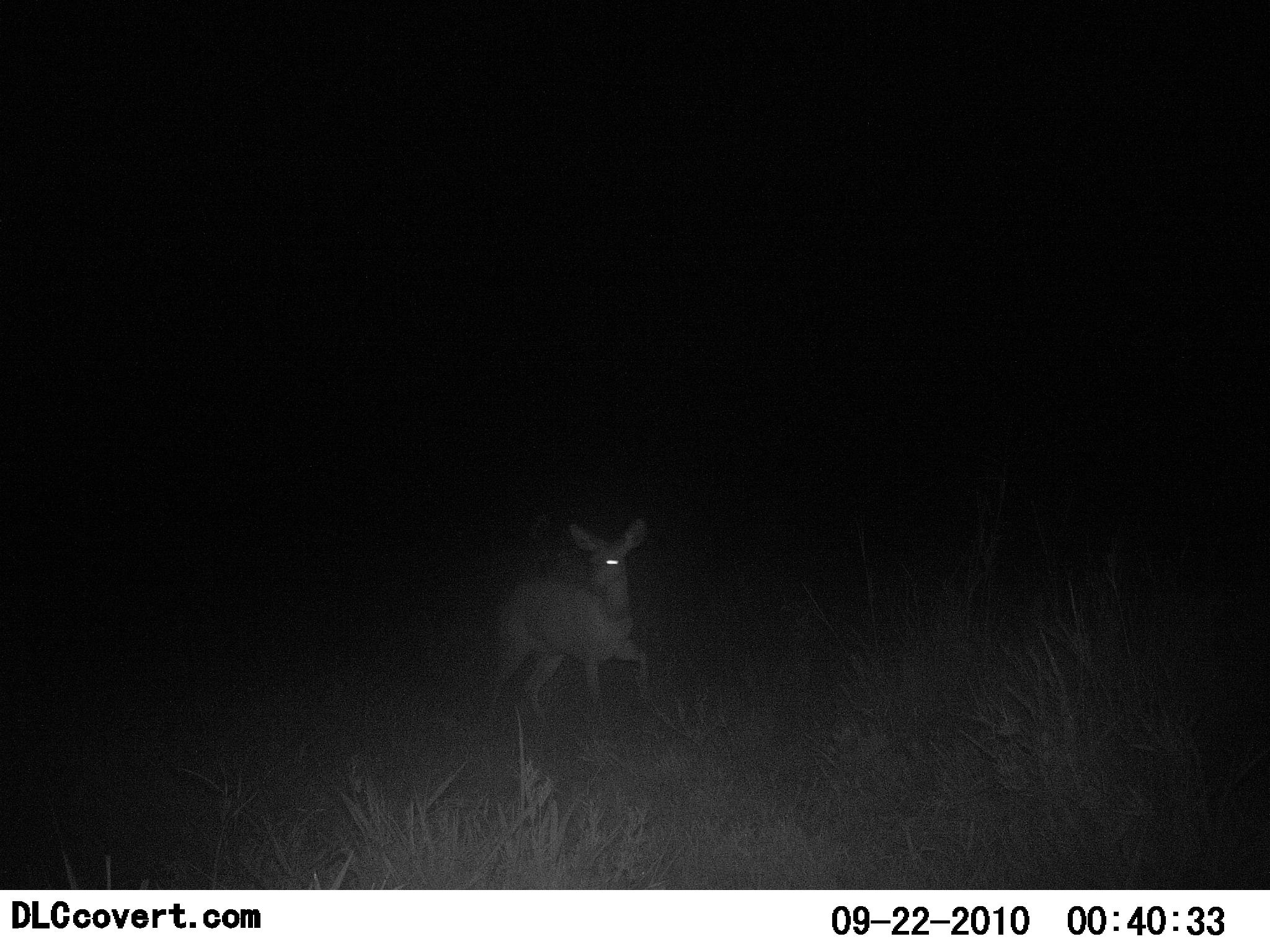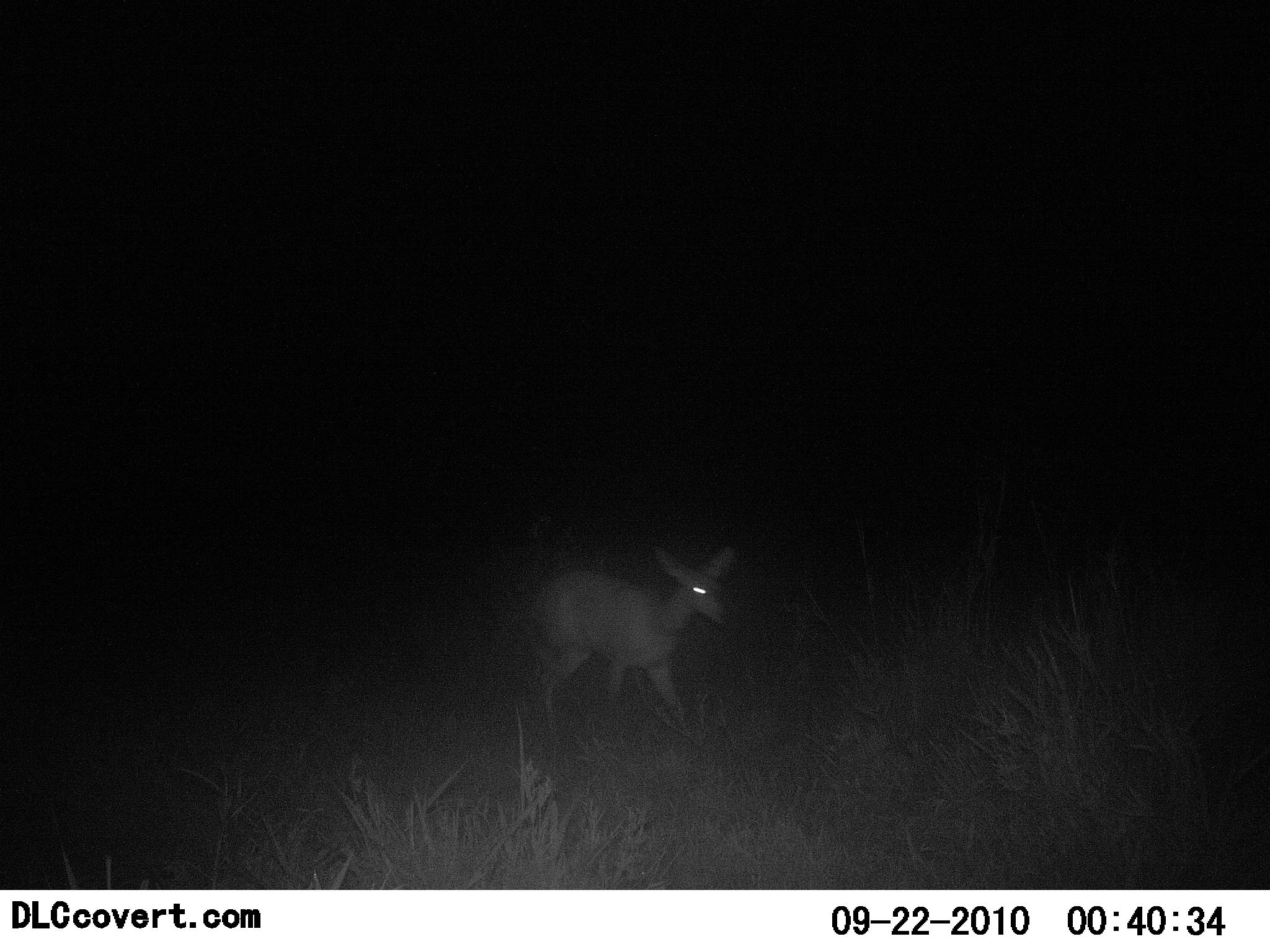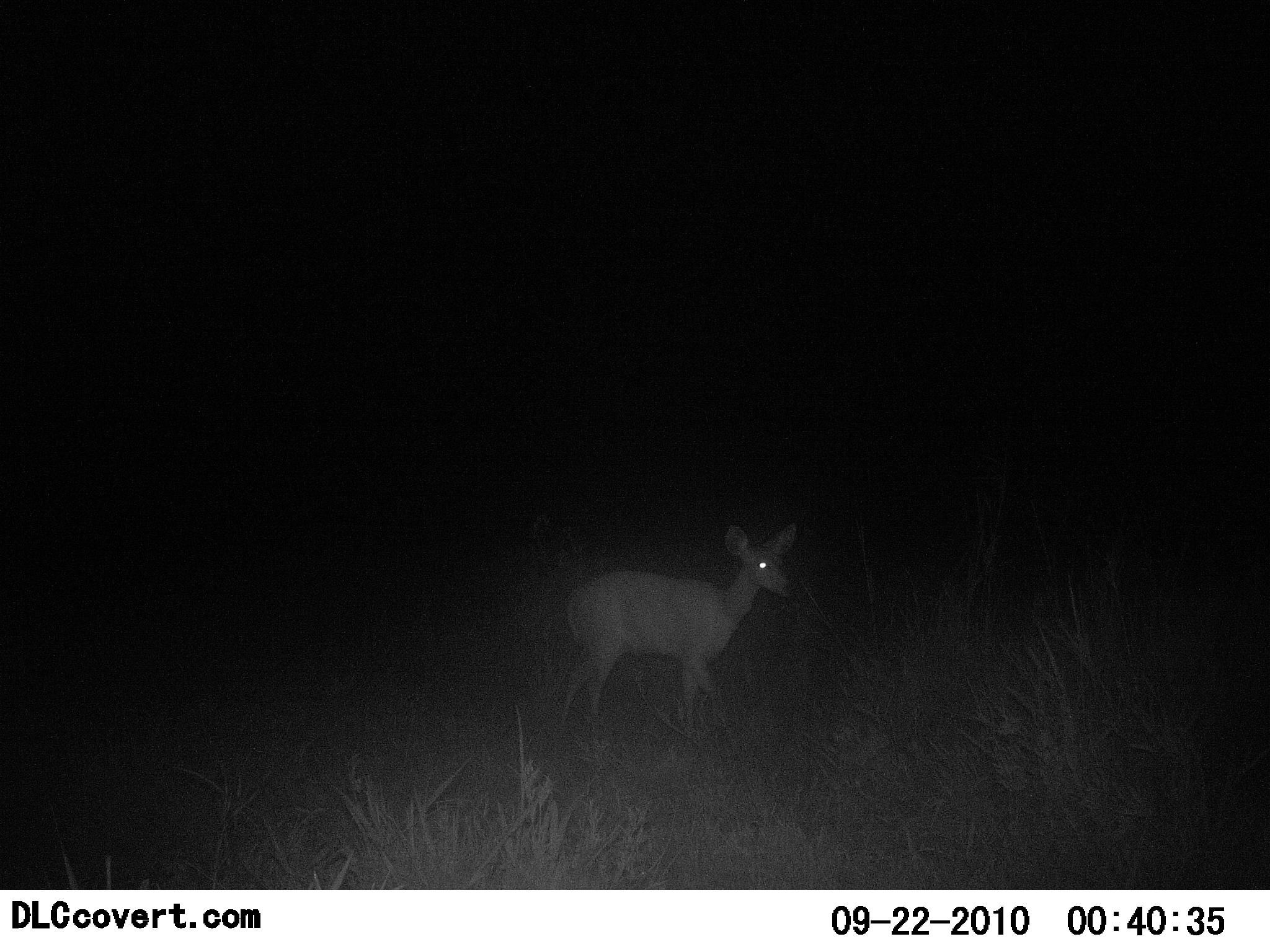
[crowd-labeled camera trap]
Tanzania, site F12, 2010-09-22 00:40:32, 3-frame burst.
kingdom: Animalia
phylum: Chordata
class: Mammalia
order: Artiodactyla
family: Bovidae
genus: Redunca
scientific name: Redunca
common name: reedbuck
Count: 1.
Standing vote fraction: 8%.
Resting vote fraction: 0%.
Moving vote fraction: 92%.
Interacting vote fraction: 0%.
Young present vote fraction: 0%.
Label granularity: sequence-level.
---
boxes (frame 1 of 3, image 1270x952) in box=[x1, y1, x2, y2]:
animal: box=[482, 514, 662, 731]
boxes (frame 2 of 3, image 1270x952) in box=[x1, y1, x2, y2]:
animal: box=[520, 544, 747, 746]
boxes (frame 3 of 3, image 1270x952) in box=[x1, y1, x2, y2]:
animal: box=[553, 523, 799, 738]